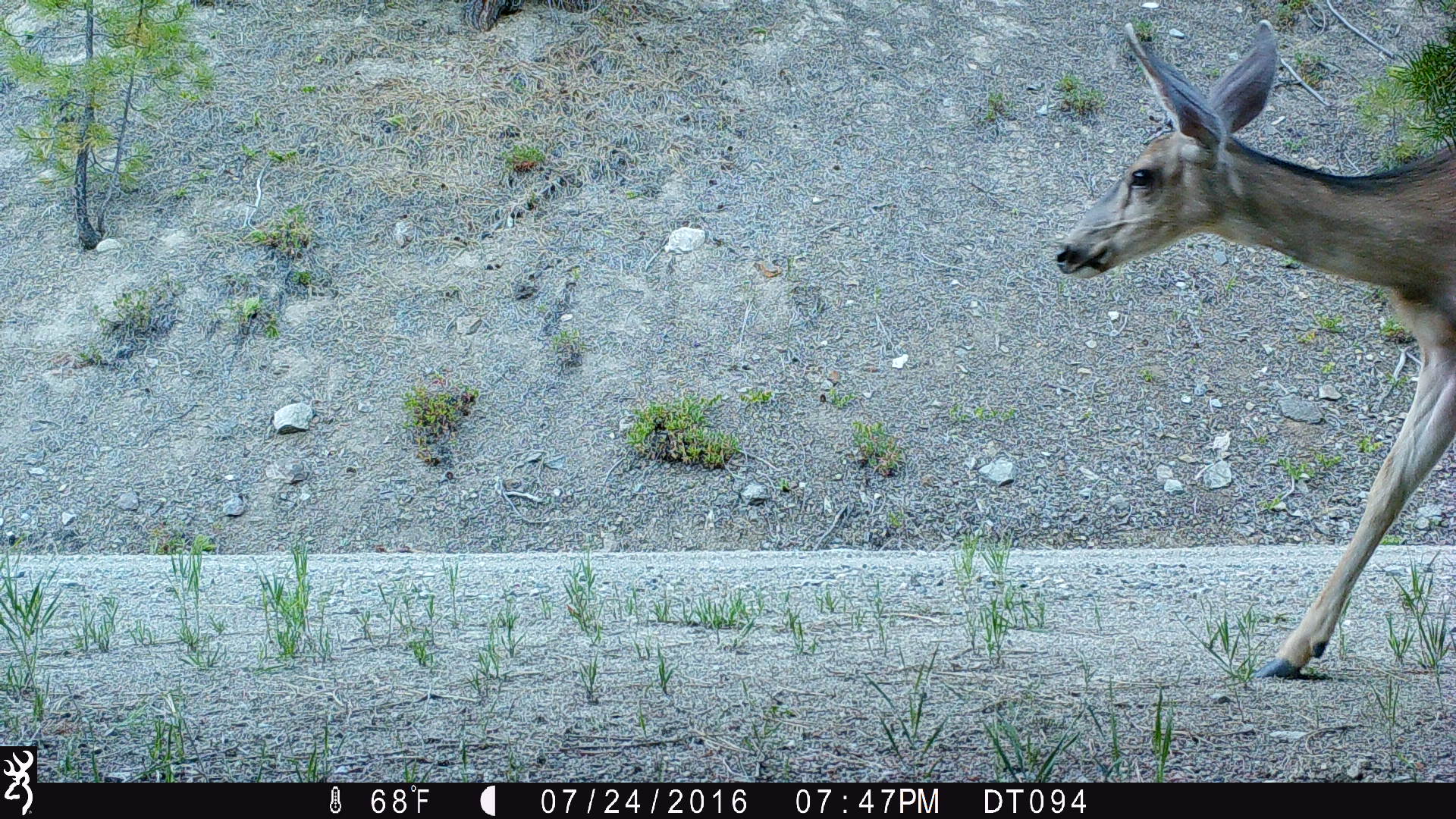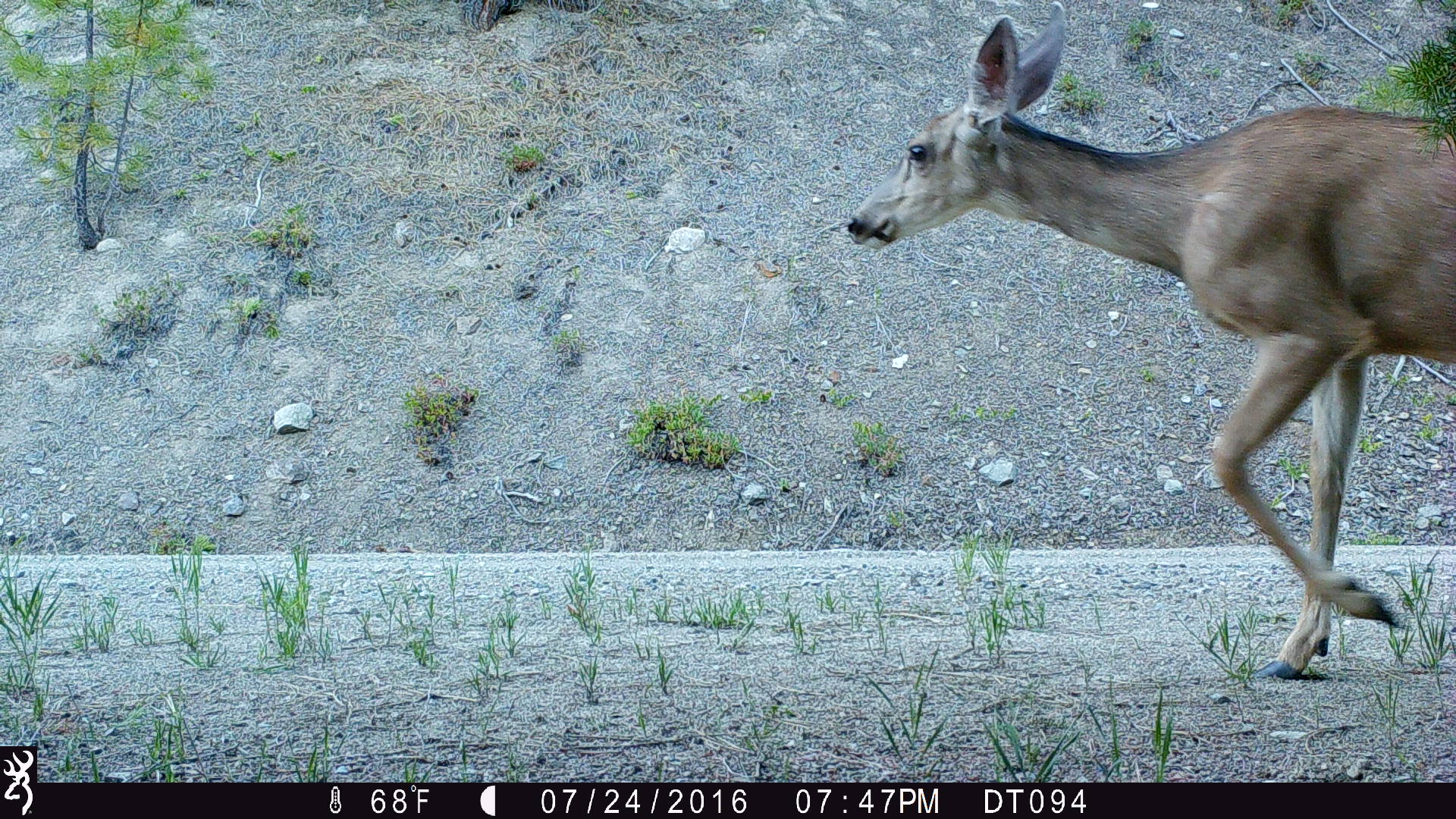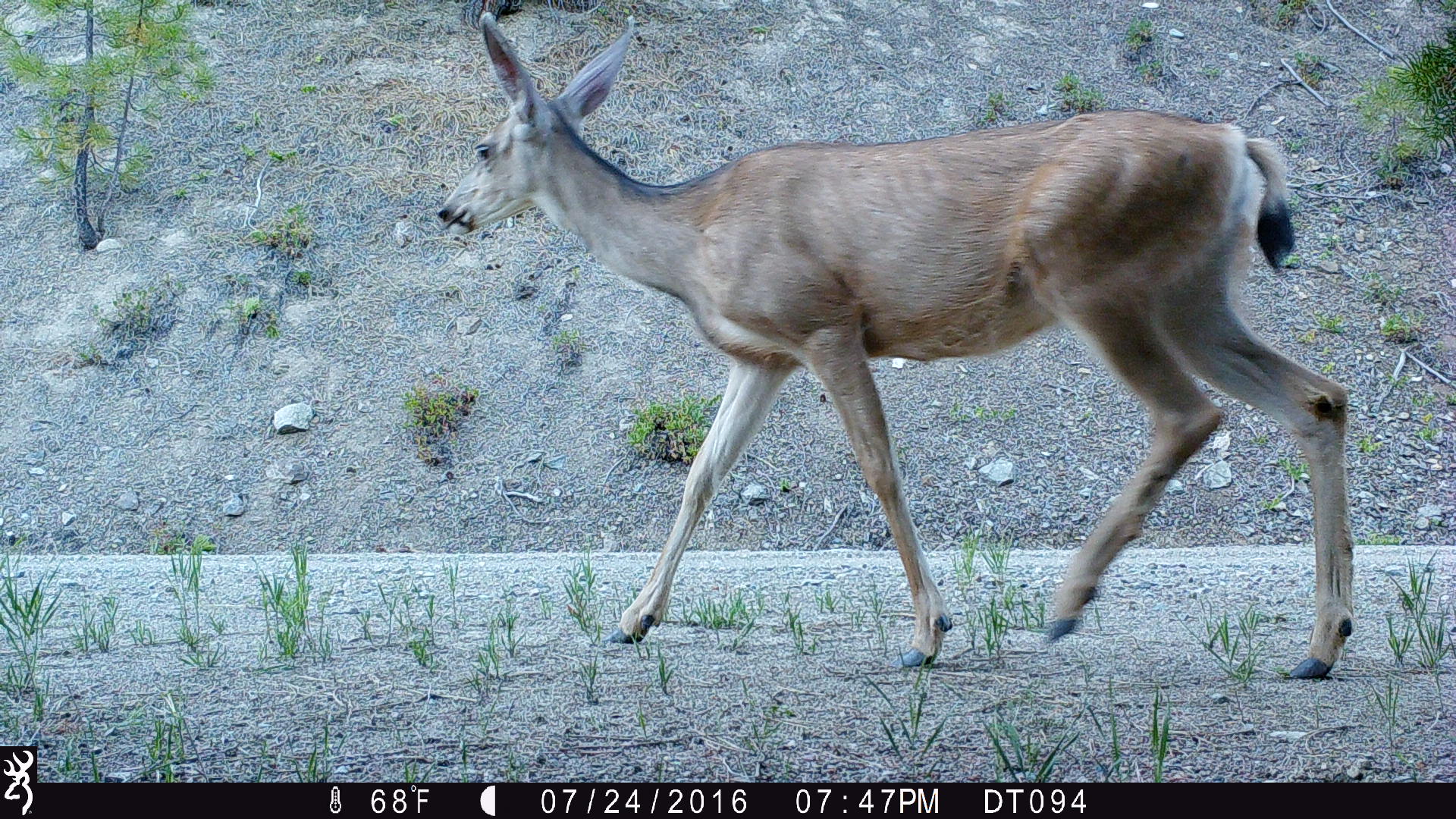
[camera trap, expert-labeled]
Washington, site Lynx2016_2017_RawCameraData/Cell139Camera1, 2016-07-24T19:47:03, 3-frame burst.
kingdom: Animalia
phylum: Chordata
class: Mammalia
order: Artiodactyla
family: Cervidae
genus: Odocoileus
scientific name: Odocoileus hemionus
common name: mule deer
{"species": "Odocoileus hemionus (mule deer)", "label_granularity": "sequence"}